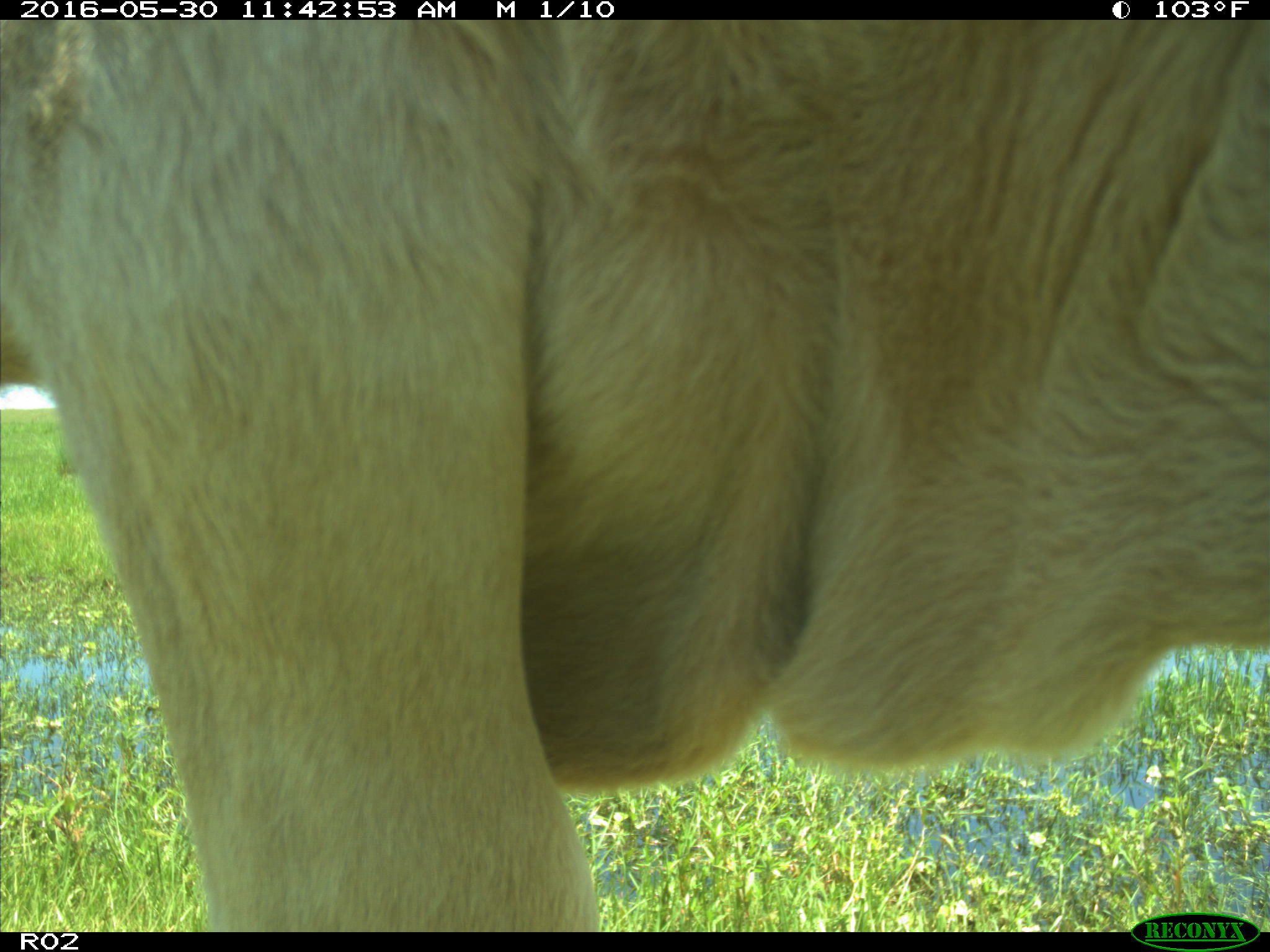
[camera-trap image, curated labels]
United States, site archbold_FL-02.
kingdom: Animalia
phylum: Chordata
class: Mammalia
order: Artiodactyla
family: Bovidae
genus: Bos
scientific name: Bos taurus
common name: domestic cow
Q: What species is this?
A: Bos taurus (domestic cow).